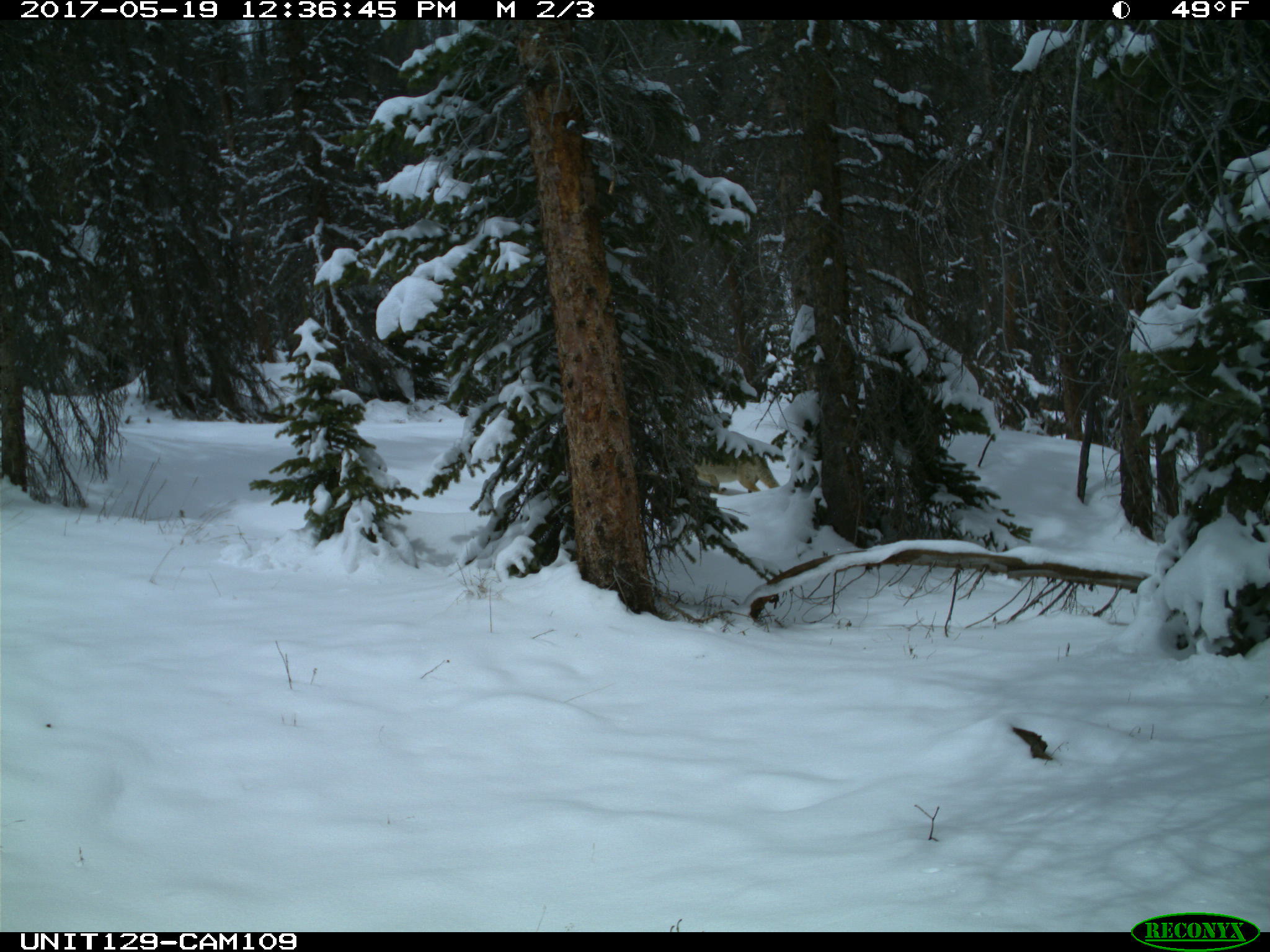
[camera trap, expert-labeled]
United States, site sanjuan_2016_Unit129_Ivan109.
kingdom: Animalia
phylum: Chordata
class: Mammalia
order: Carnivora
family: Canidae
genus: Canis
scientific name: Canis latrans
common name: coyote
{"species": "Canis latrans (coyote)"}